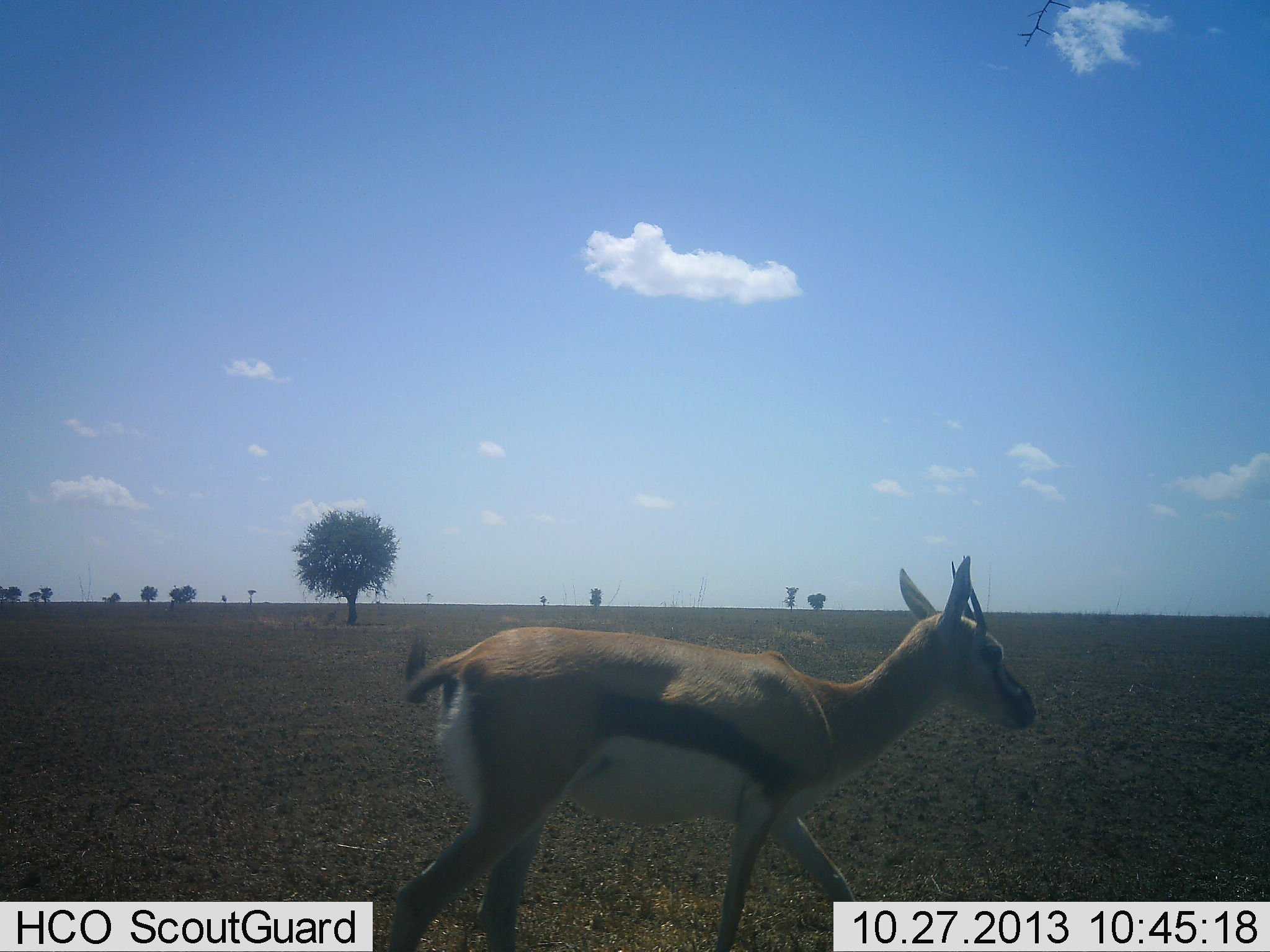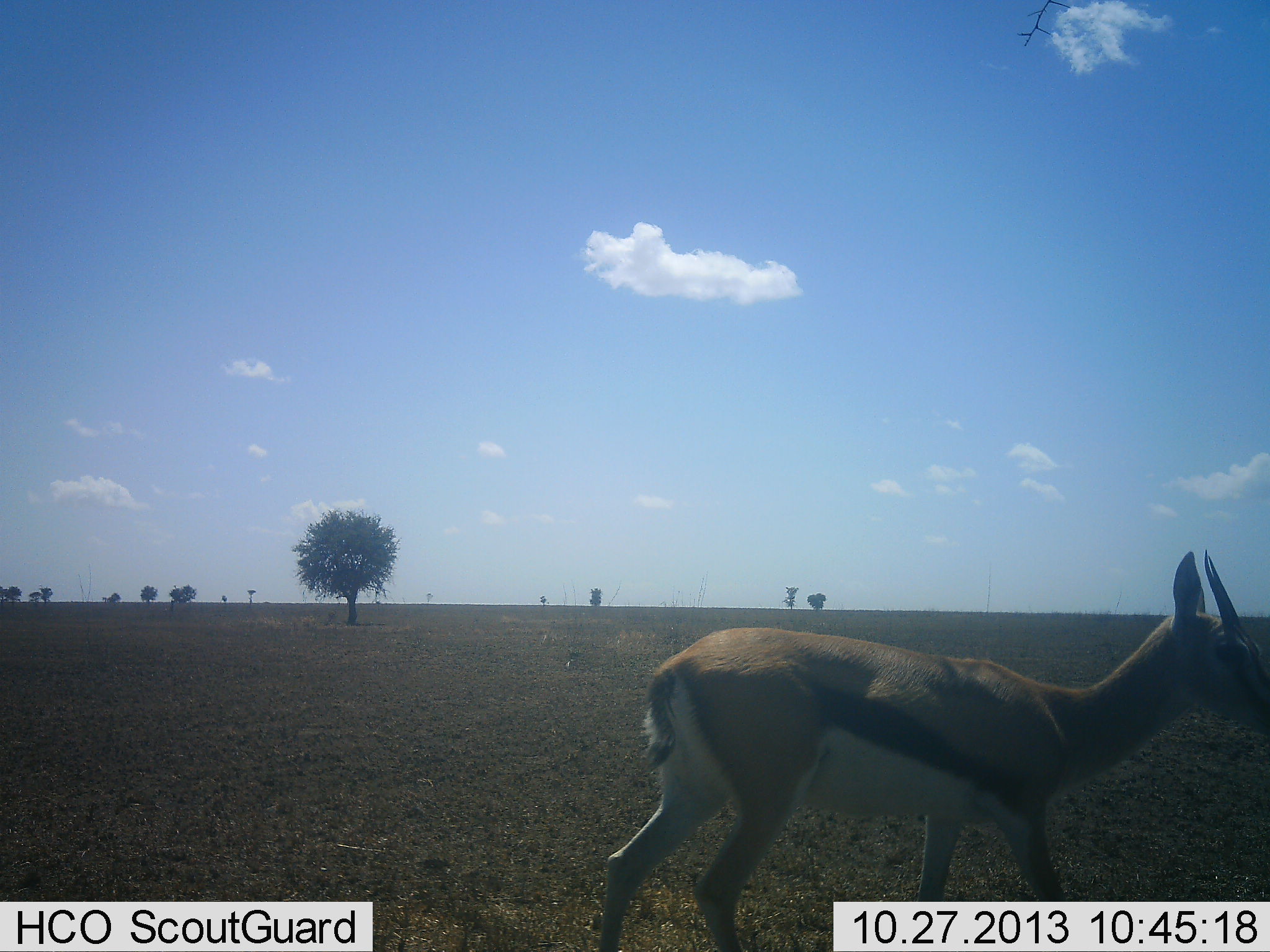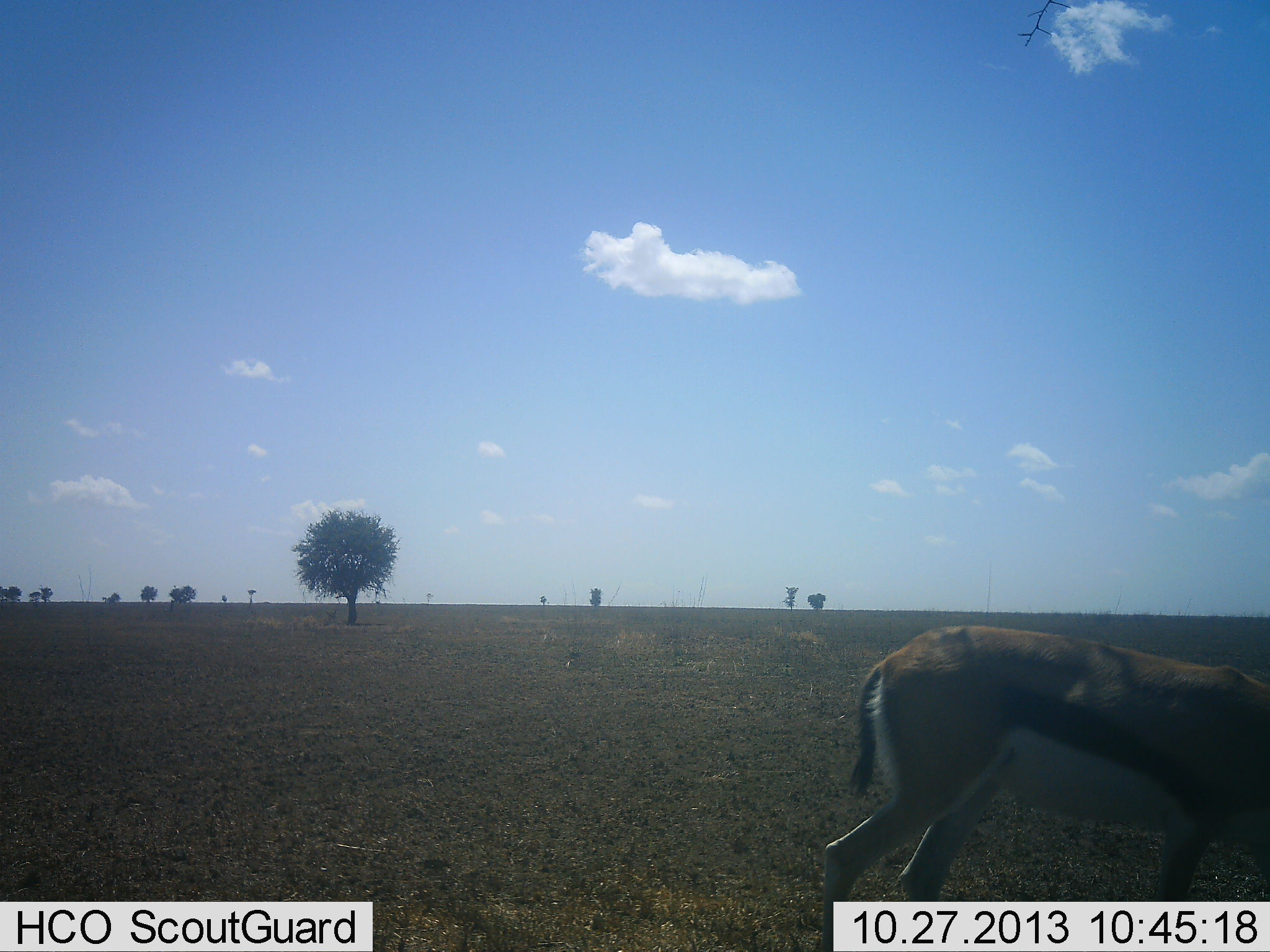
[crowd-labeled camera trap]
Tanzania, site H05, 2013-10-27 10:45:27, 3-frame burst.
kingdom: Animalia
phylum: Chordata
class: Mammalia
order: Artiodactyla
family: Bovidae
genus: Eudorcas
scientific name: Eudorcas thomsonii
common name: thomson's gazelle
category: gazellethomsons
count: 1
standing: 10%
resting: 0%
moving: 95%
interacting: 0%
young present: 0%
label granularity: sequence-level